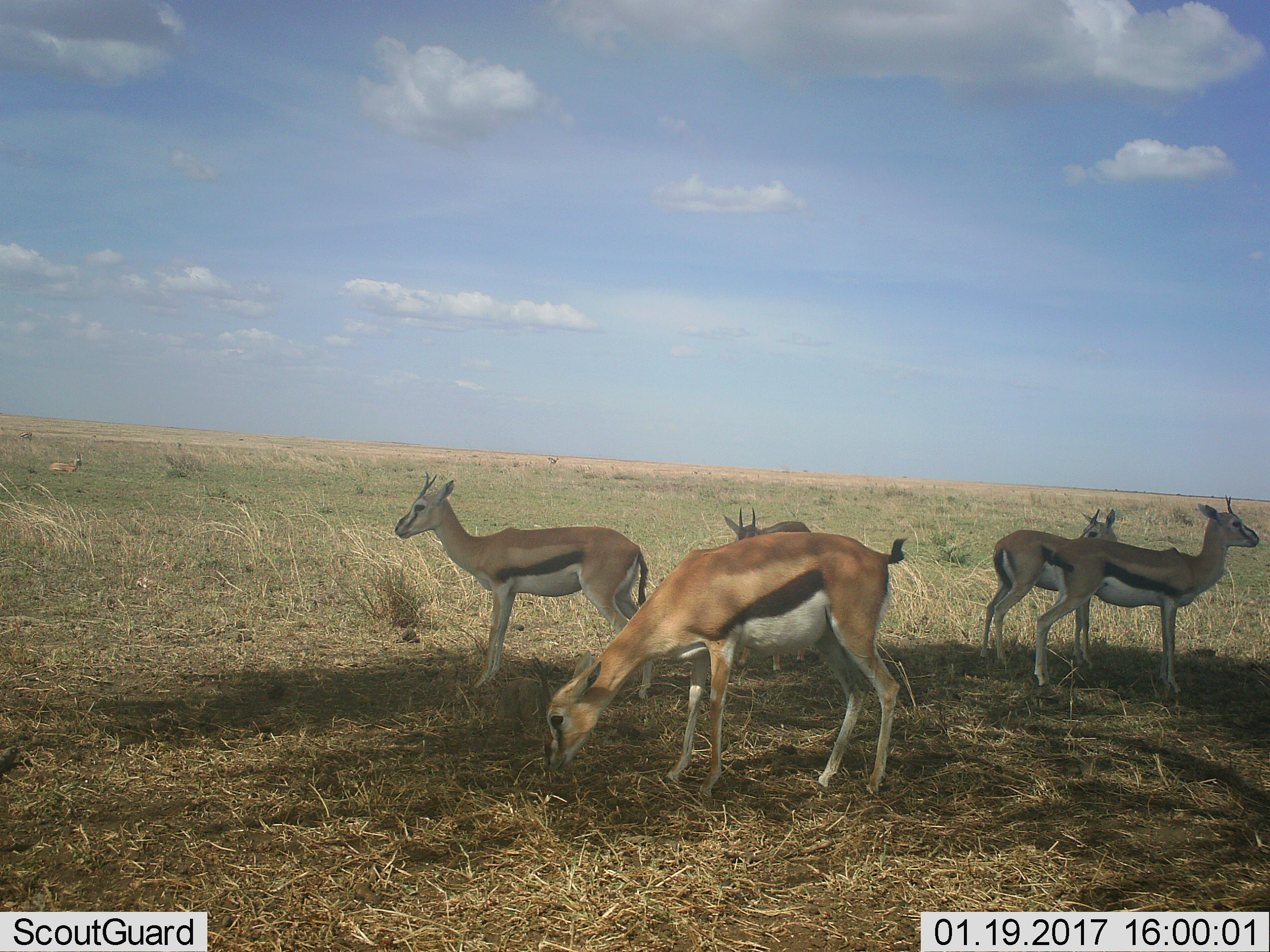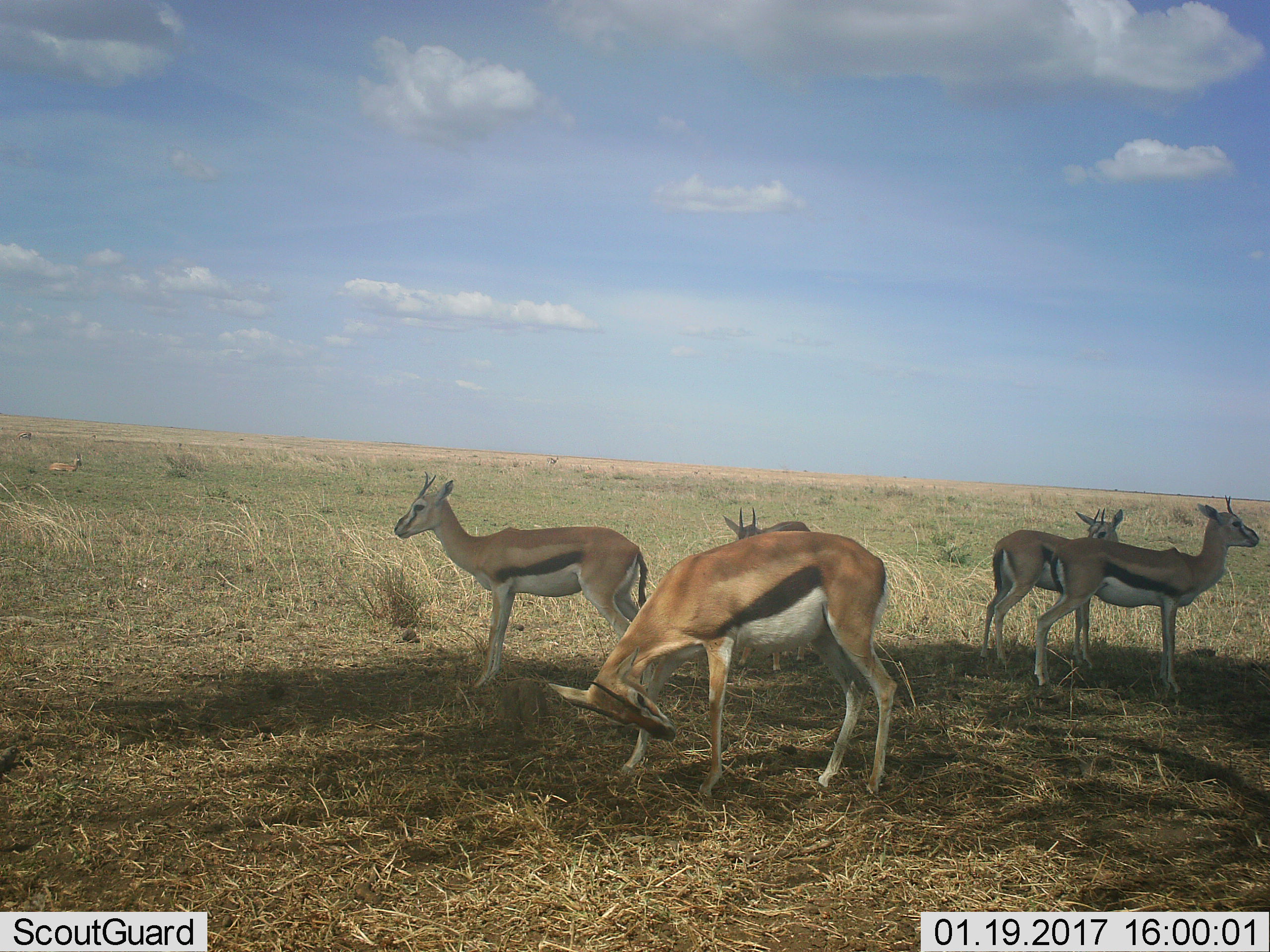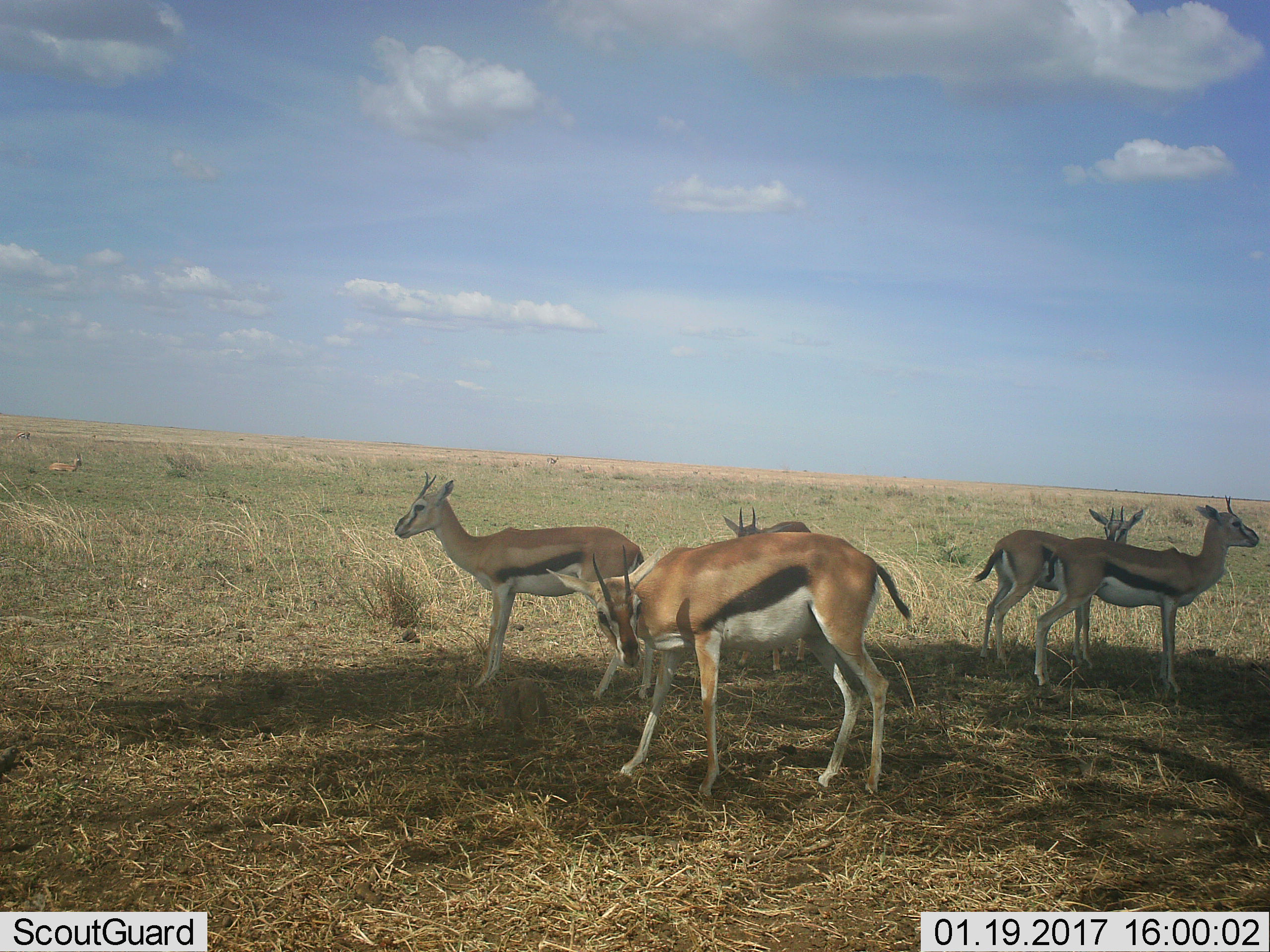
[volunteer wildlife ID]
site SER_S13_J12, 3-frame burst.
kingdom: Animalia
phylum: Chordata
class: Mammalia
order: Artiodactyla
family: Bovidae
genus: Eudorcas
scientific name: Eudorcas thomsonii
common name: thomson's gazelle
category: gazellethomsons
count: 5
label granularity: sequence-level